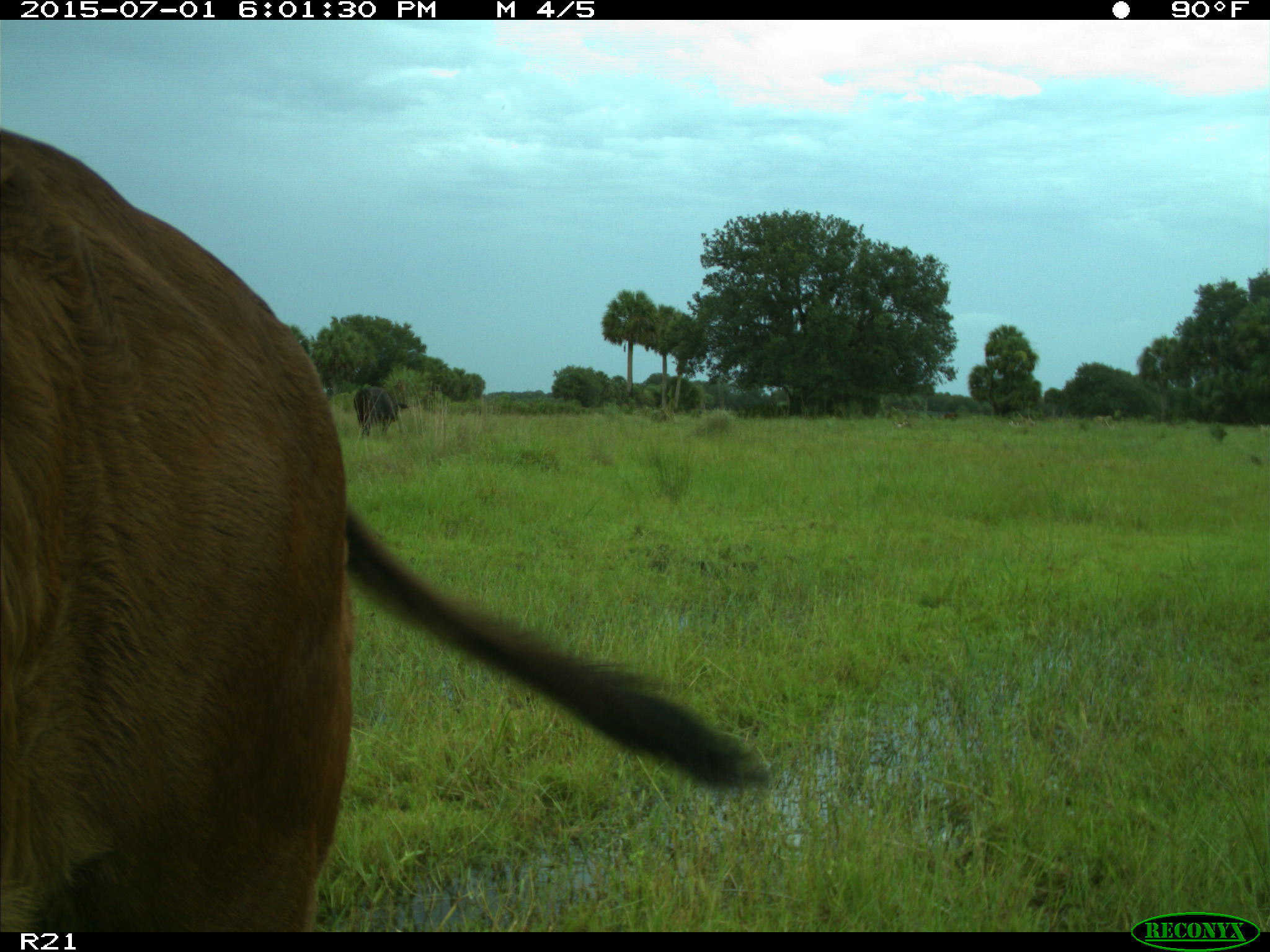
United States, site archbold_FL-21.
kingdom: Animalia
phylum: Chordata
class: Mammalia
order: Artiodactyla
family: Bovidae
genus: Bos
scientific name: Bos taurus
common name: domestic cow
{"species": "Bos taurus (domestic cow)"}